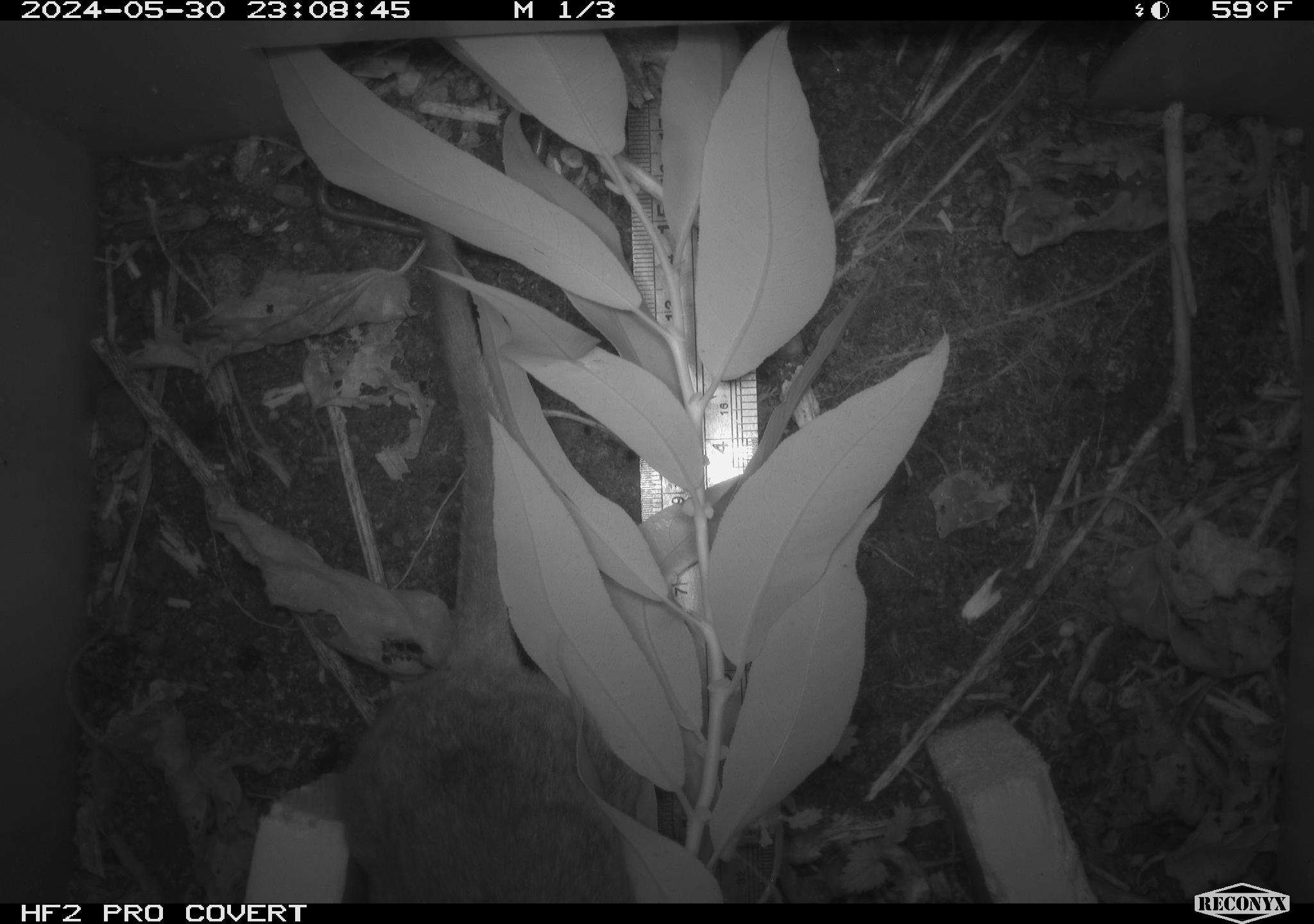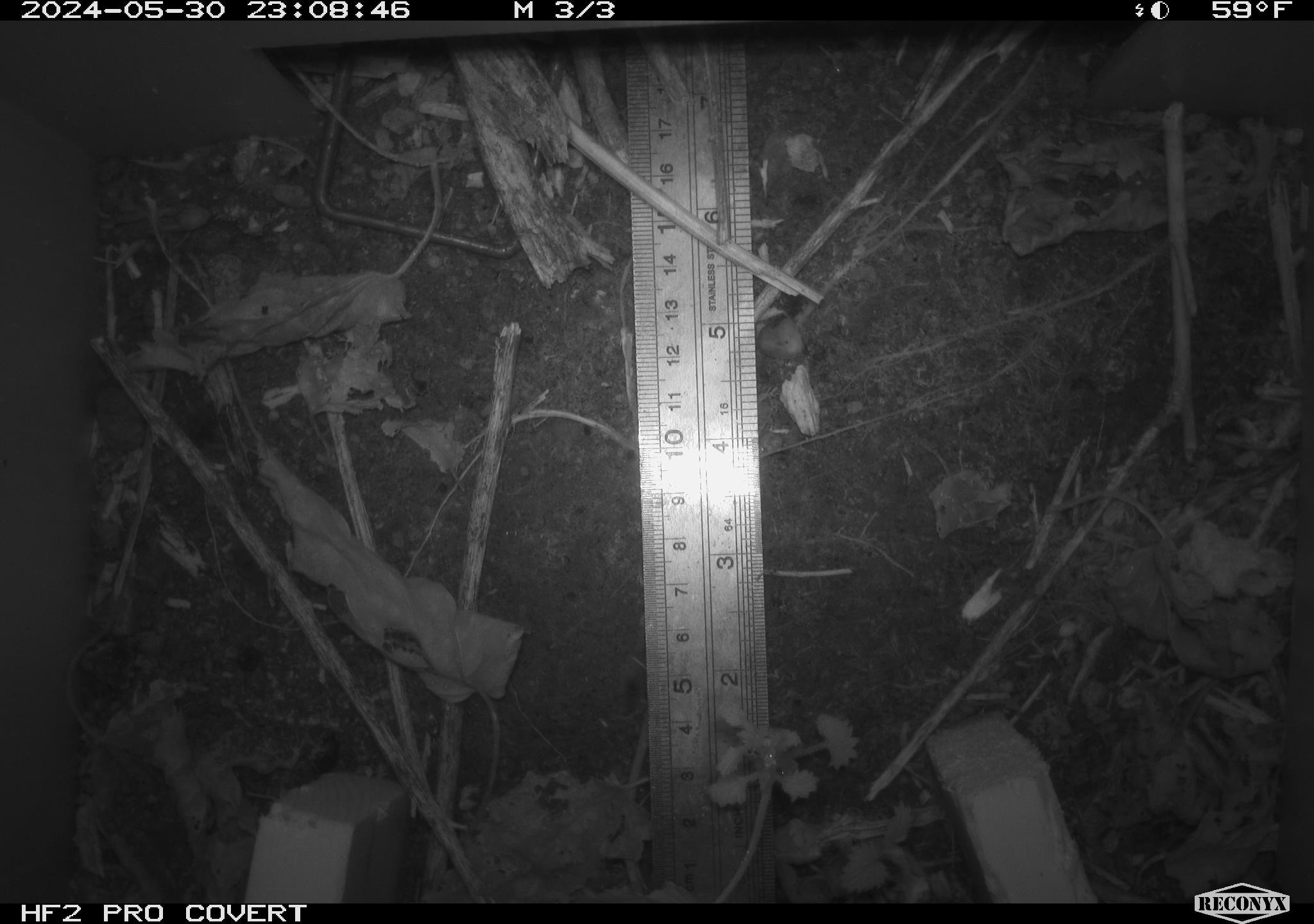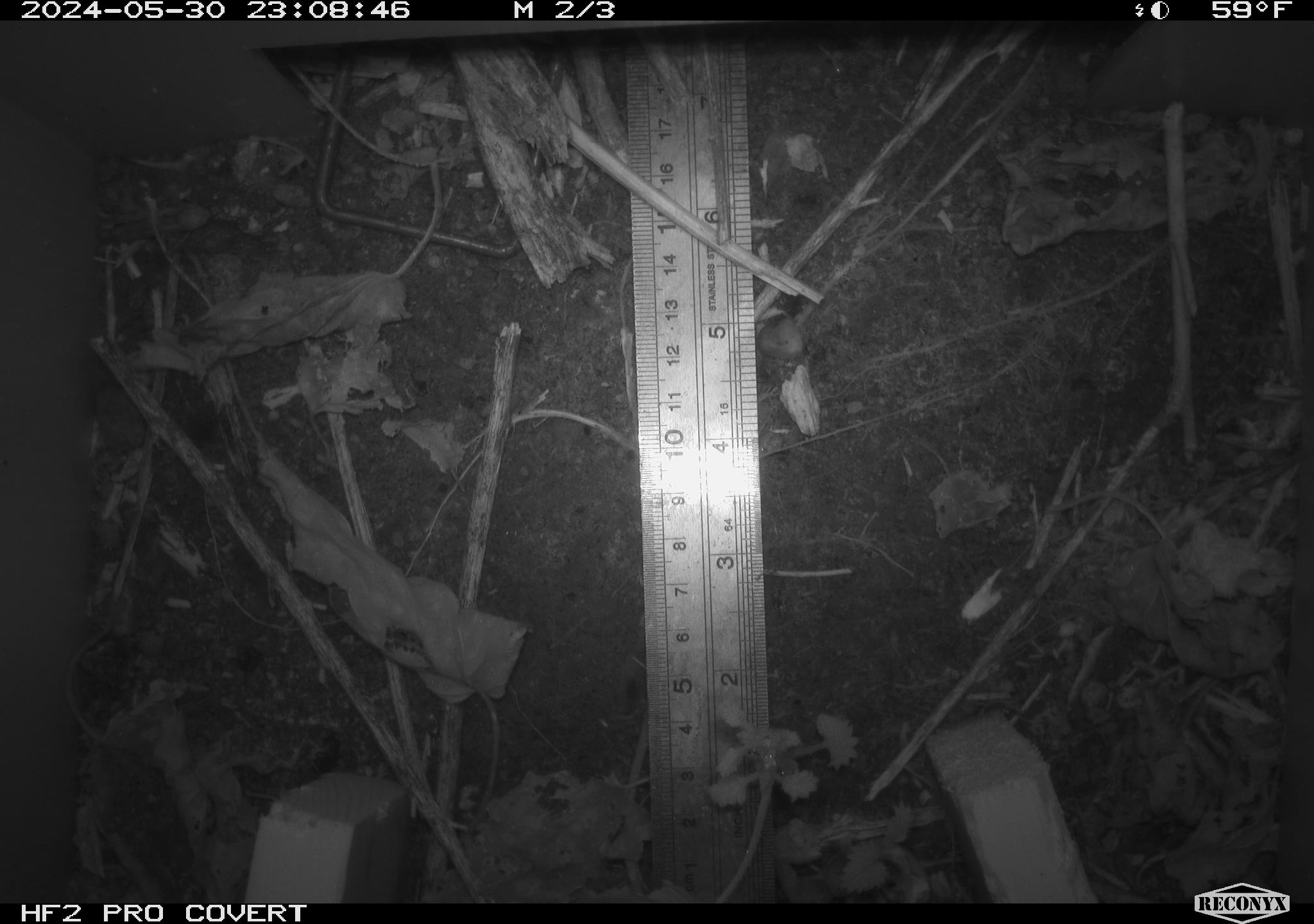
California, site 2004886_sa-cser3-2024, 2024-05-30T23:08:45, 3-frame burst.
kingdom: Animalia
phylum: Chordata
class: Mammalia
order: Rodentia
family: Muridae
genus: Rattus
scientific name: Rattus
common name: rat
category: rattus species